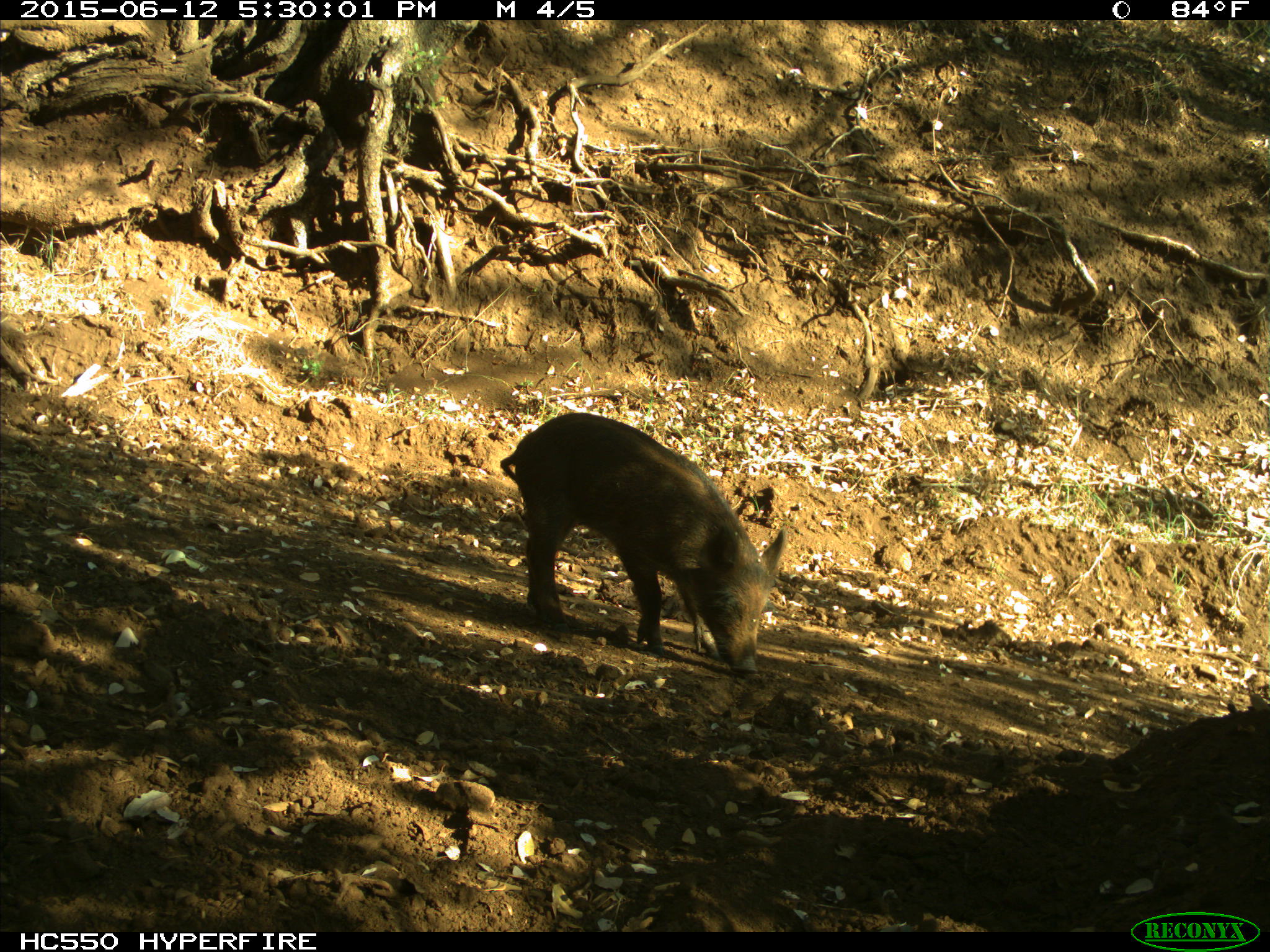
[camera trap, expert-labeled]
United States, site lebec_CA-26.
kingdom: Animalia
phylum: Chordata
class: Mammalia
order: Artiodactyla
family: Suidae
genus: Sus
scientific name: Sus scrofa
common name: wild boar